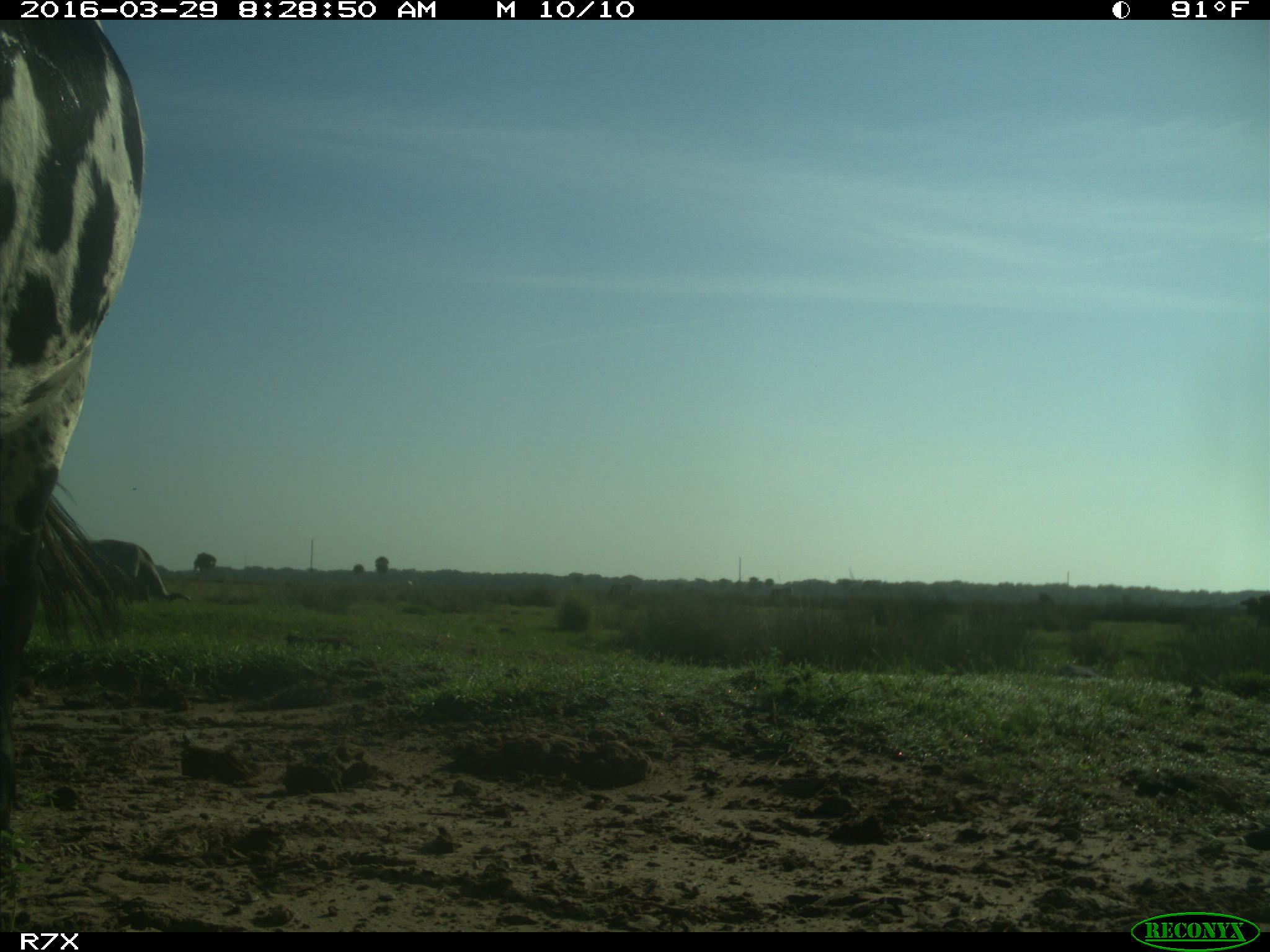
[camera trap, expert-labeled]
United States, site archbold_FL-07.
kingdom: Animalia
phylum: Chordata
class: Mammalia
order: Artiodactyla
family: Bovidae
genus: Bos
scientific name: Bos taurus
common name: domestic cow